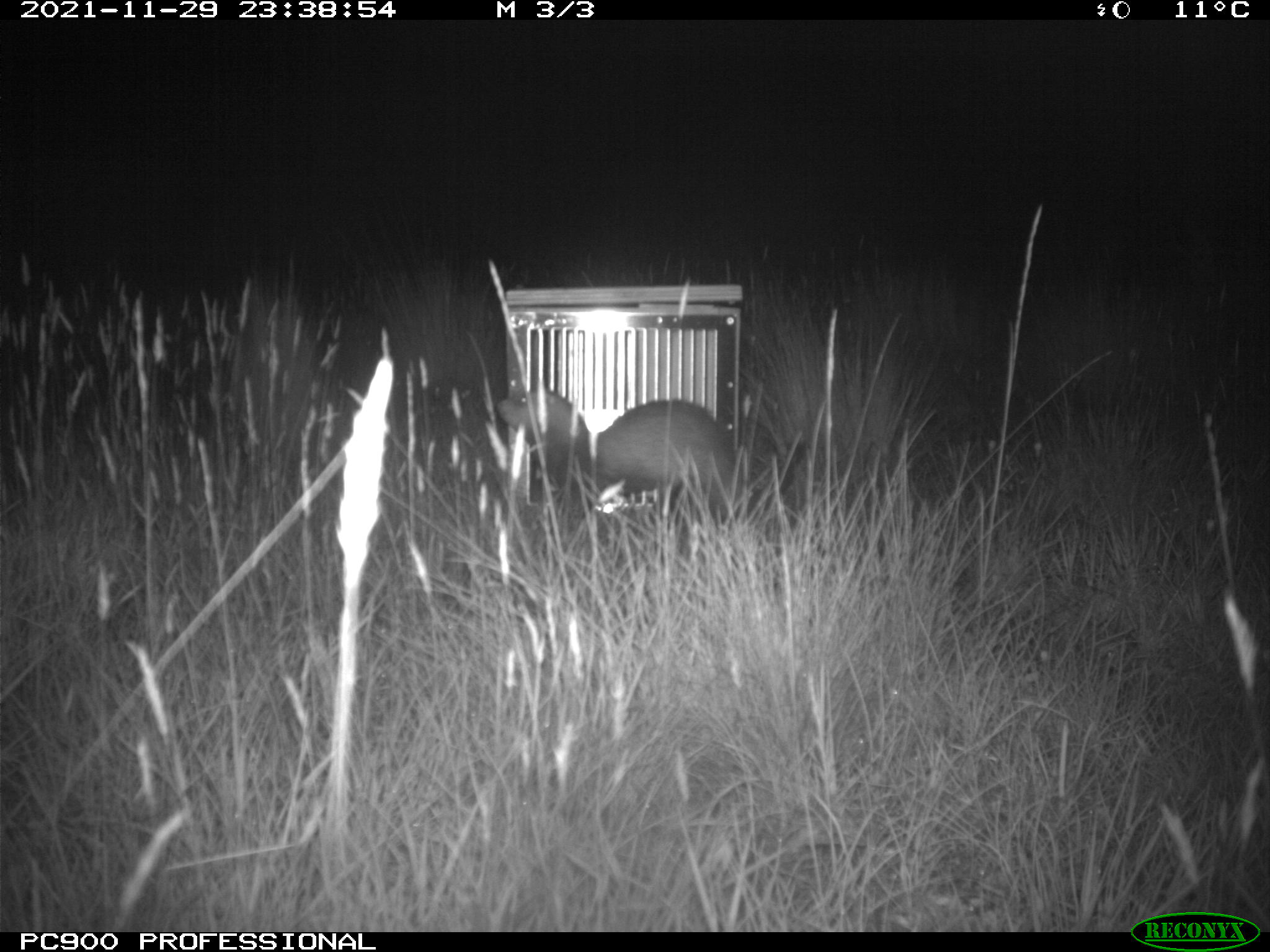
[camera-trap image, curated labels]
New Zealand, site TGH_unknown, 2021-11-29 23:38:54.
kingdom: Animalia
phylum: Chordata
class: Mammalia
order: Carnivora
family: Mustelidae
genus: Mustela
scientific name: Mustela furo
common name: ferret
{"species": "ferret (Mustela furo)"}